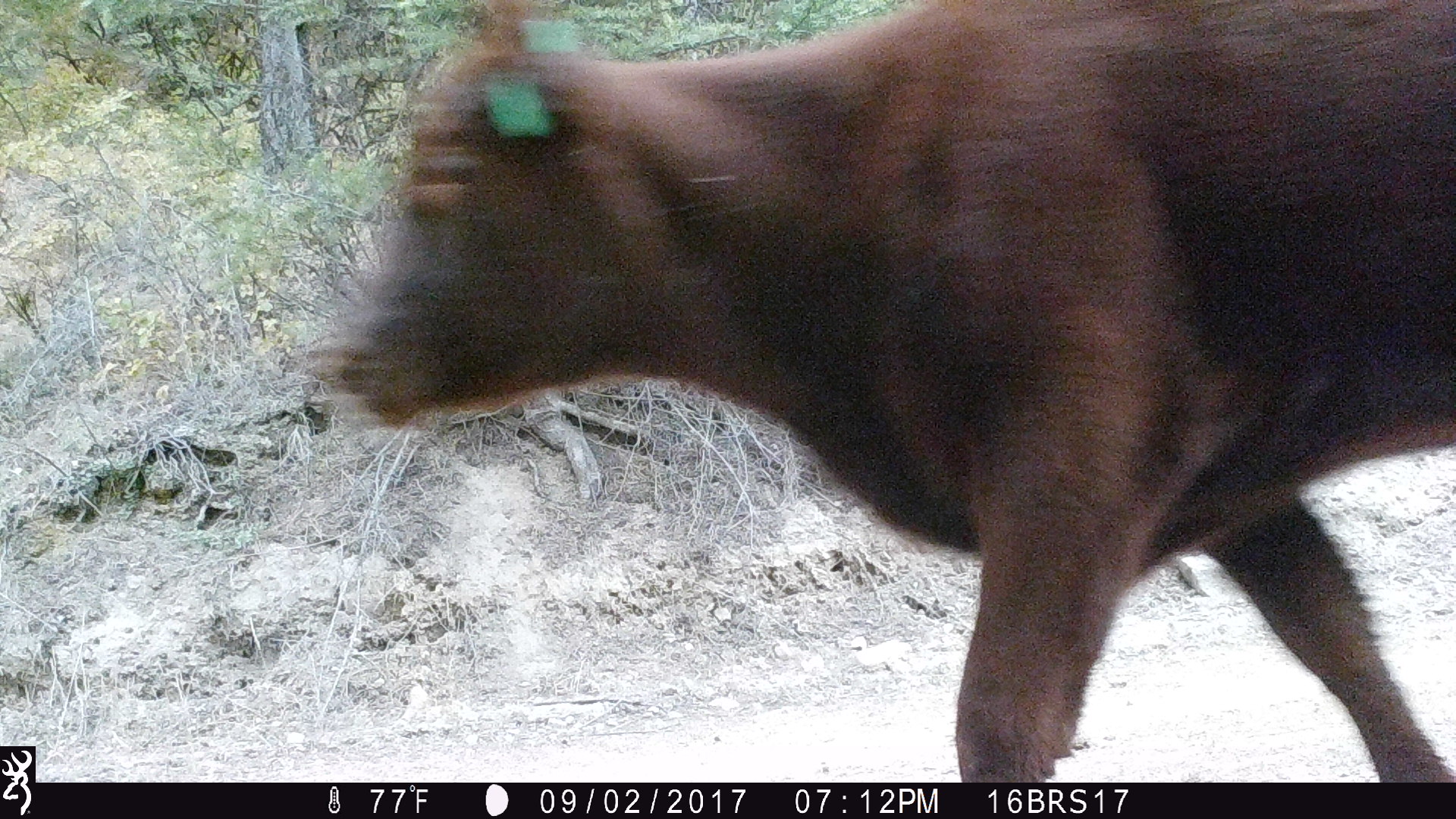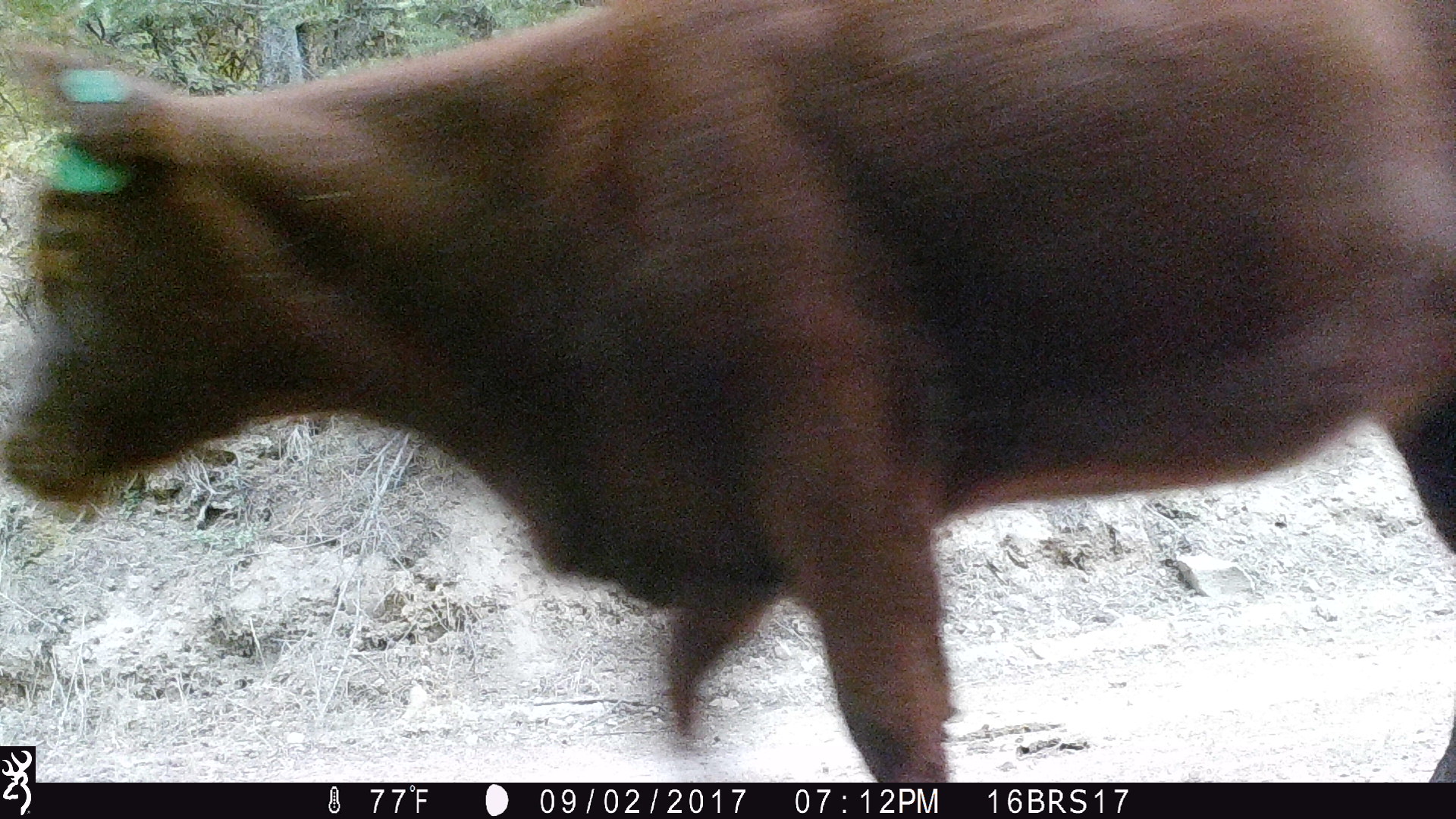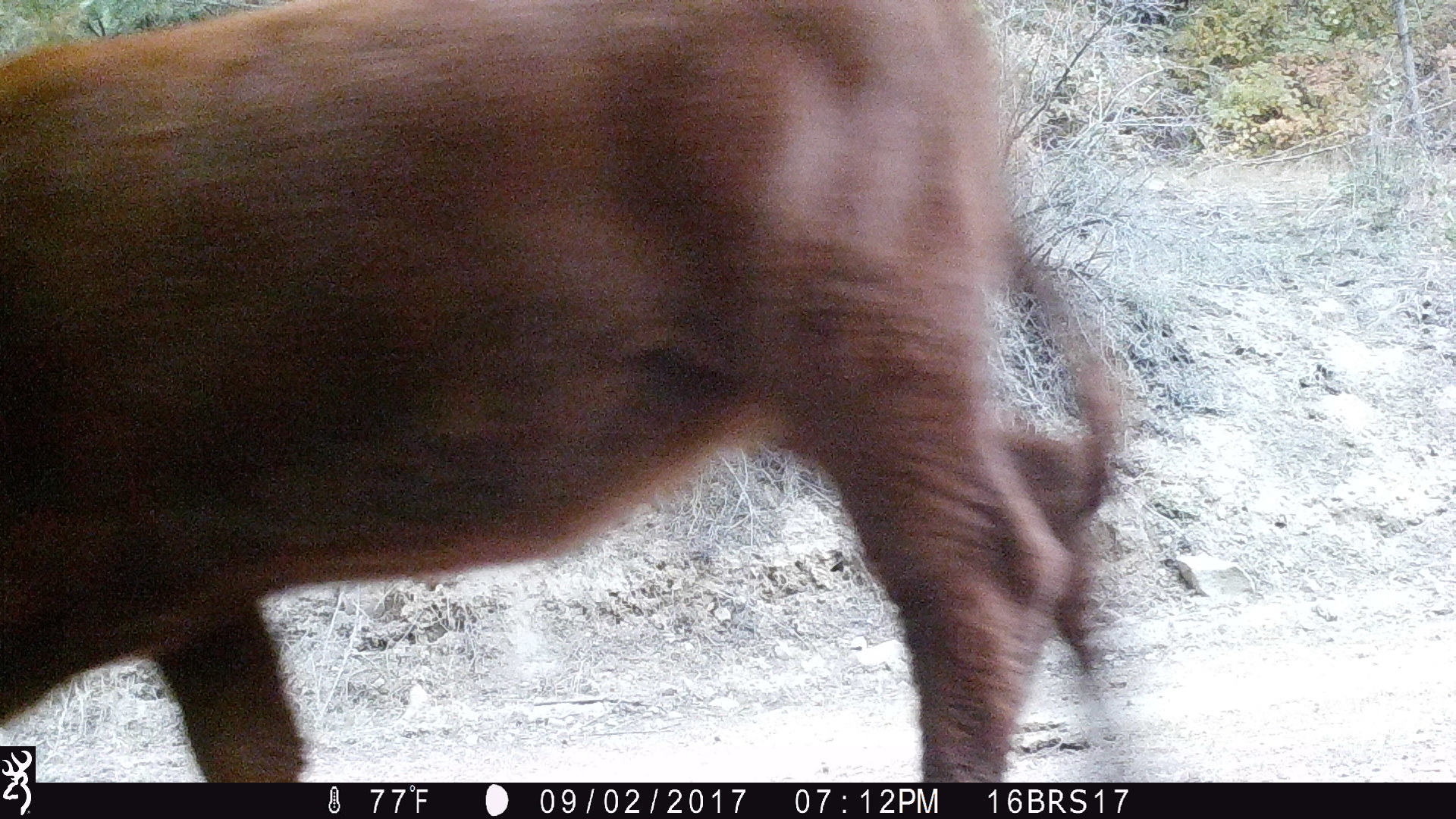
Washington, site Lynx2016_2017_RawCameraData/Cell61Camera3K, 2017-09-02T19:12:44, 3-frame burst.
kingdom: Animalia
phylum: Chordata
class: Mammalia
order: Artiodactyla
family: Bovidae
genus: Bos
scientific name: Bos taurus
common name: domestic cattle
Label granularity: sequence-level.